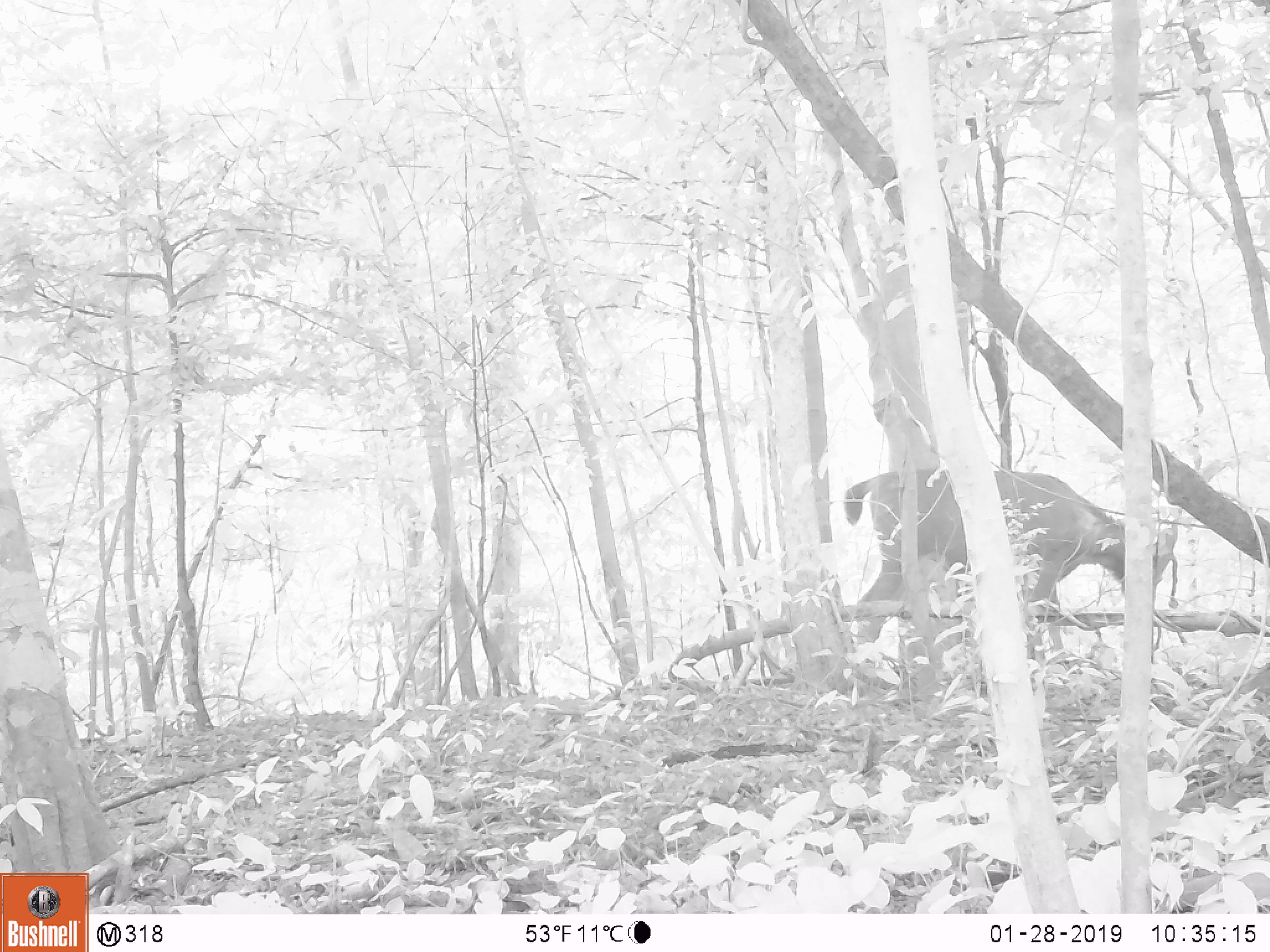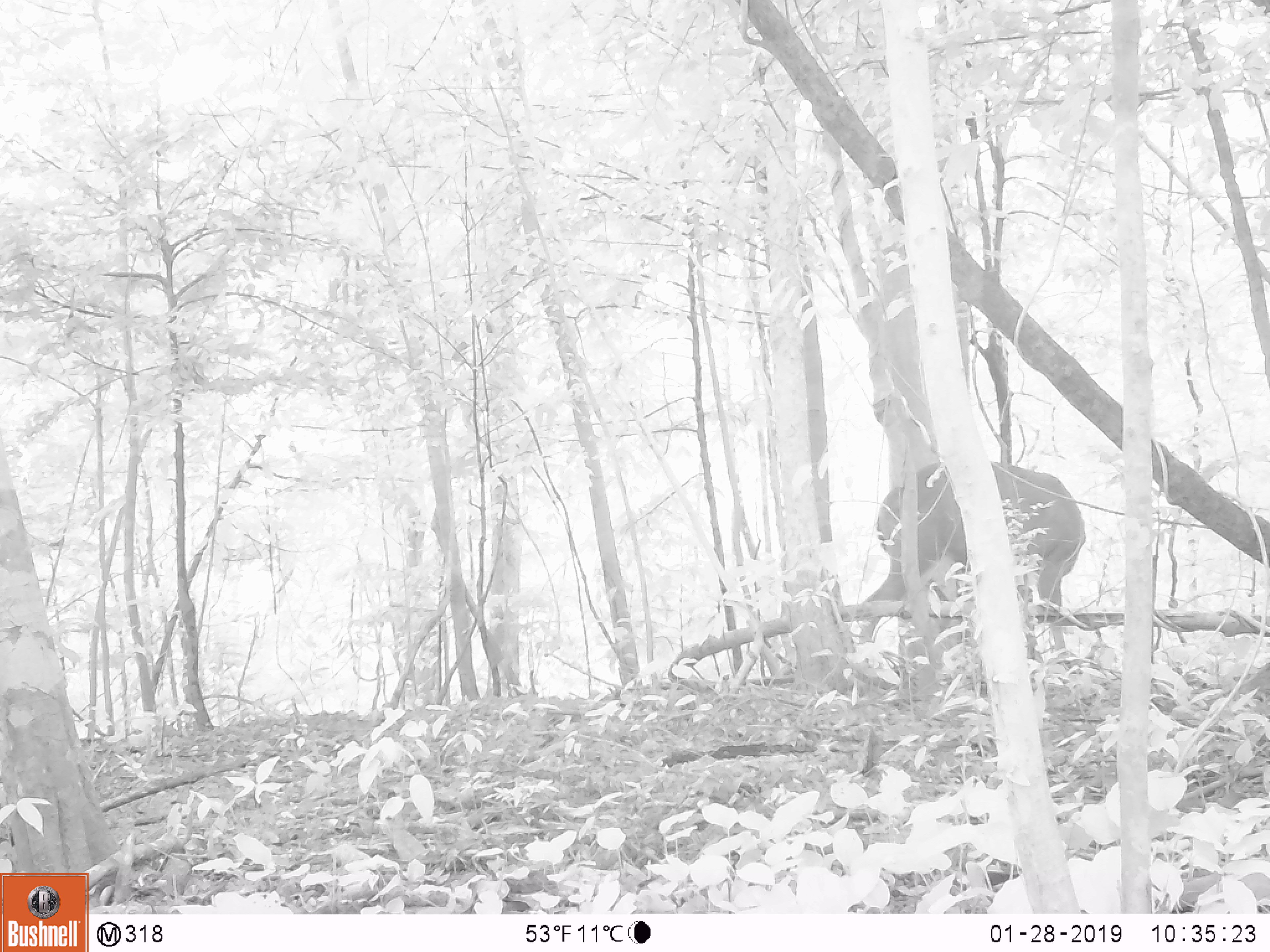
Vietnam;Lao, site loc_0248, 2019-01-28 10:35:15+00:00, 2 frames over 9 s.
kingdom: Animalia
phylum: Chordata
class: Mammalia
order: Artiodactyla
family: Cervidae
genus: Rusa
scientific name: Rusa unicolor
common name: sambar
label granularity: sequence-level